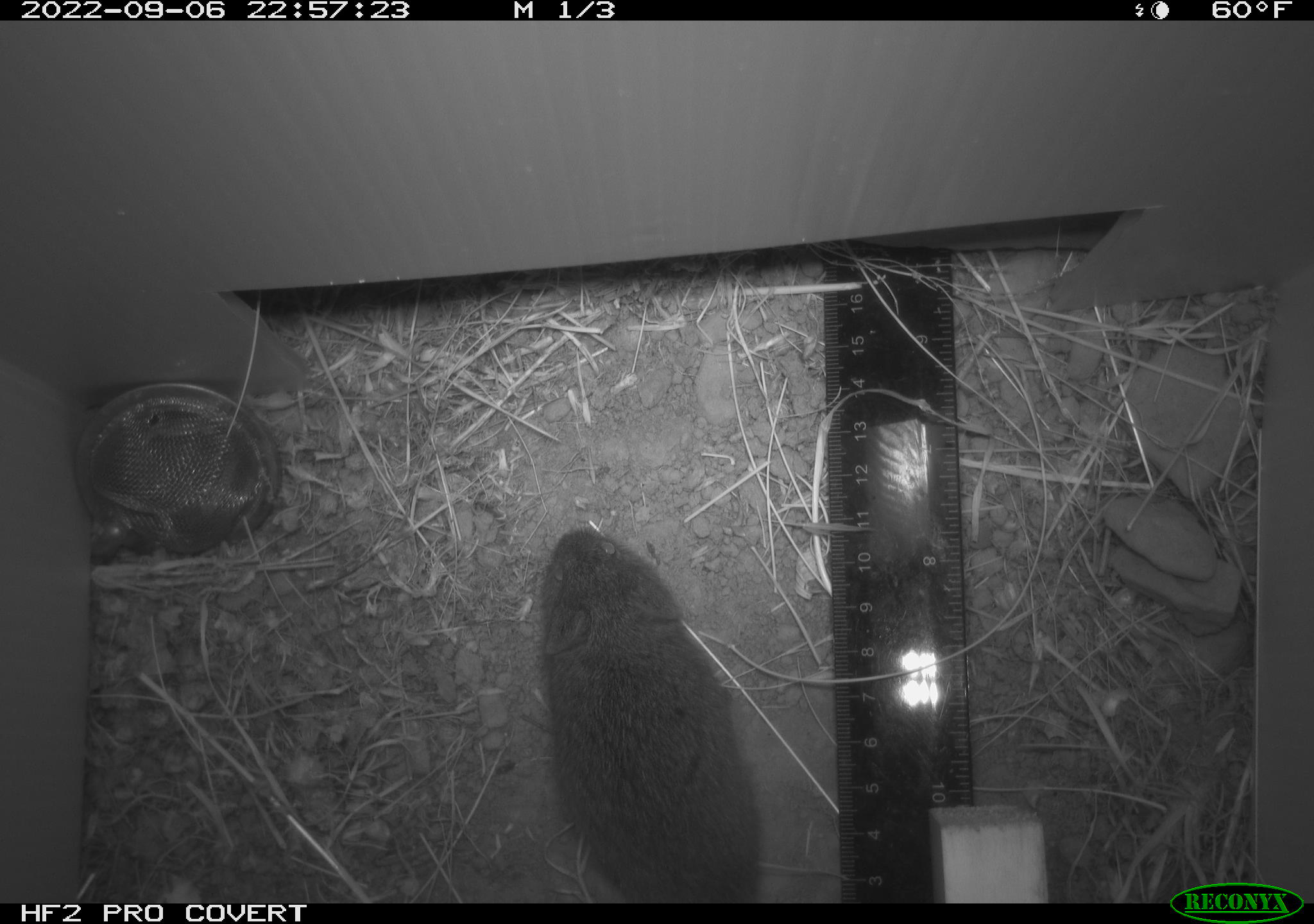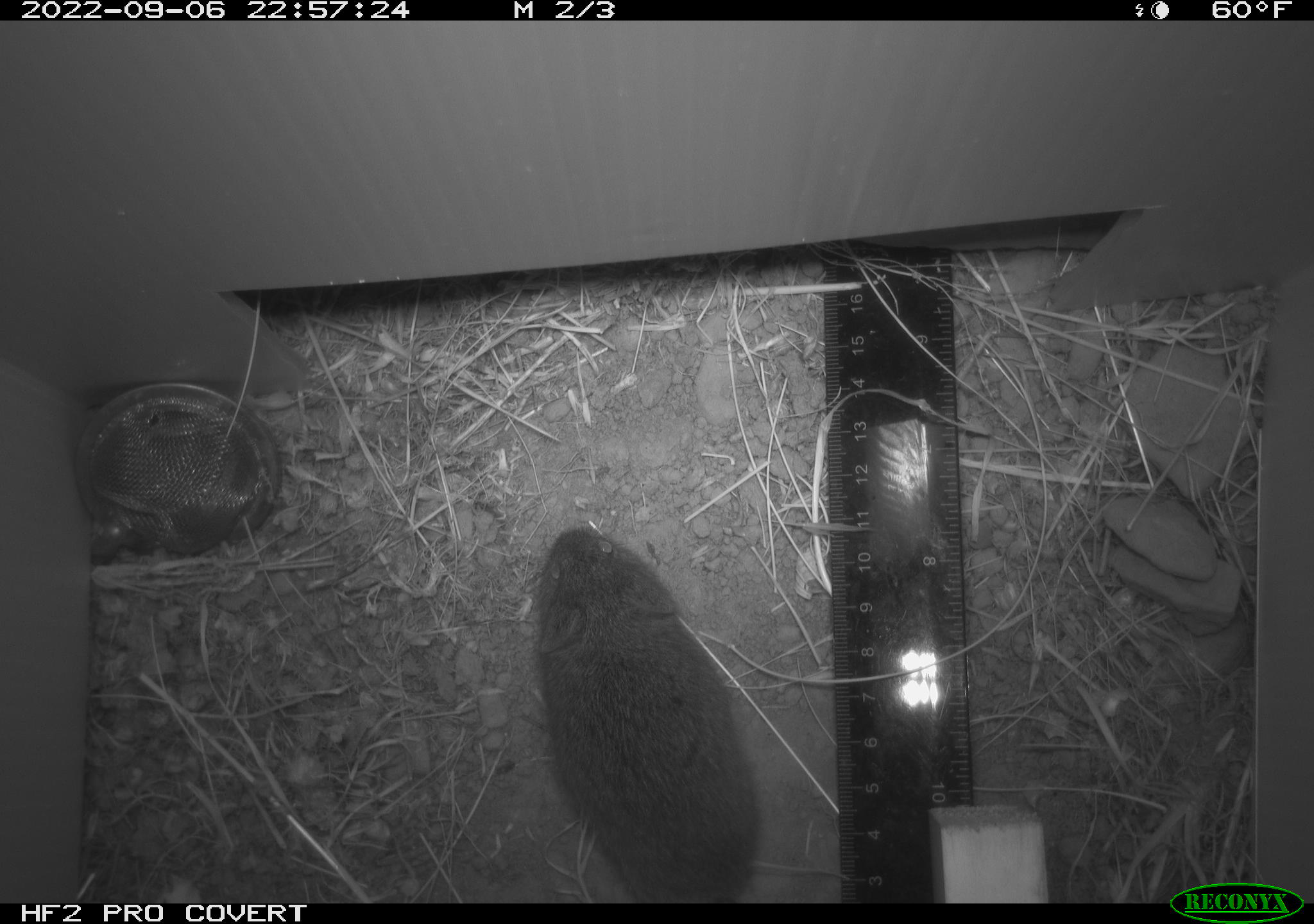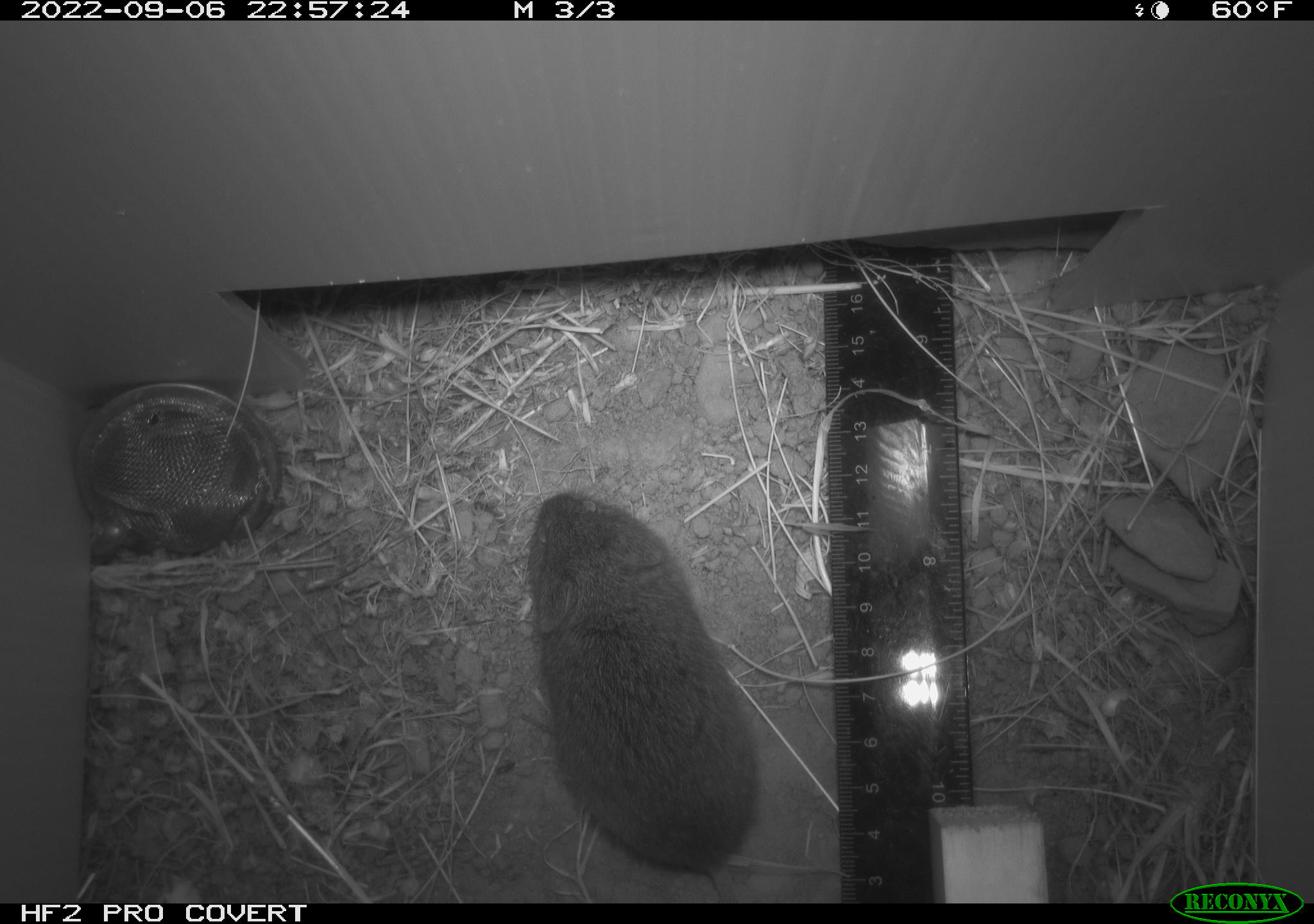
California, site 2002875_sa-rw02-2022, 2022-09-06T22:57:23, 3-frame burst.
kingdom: Animalia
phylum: Chordata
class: Mammalia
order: Rodentia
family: Cricetidae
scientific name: Arvicolinae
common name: voles, lemmings, and muskrats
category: arvicolinae subfamily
Arvicolinae subfamily (voles, lemmings, and muskrats) (Arvicolinae).